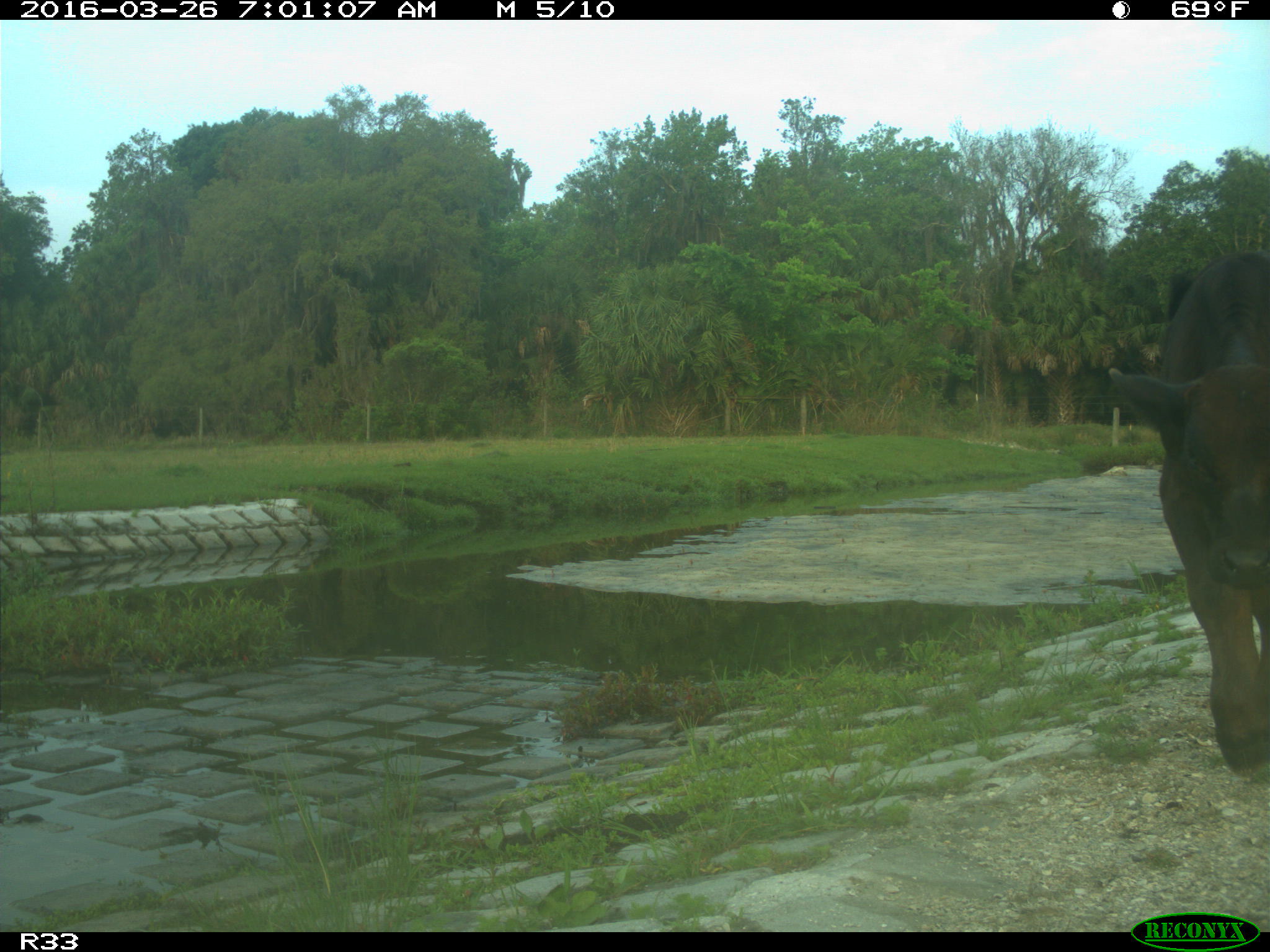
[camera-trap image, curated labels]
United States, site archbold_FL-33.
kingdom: Animalia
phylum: Chordata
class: Mammalia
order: Artiodactyla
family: Bovidae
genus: Bos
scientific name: Bos taurus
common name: domestic cow